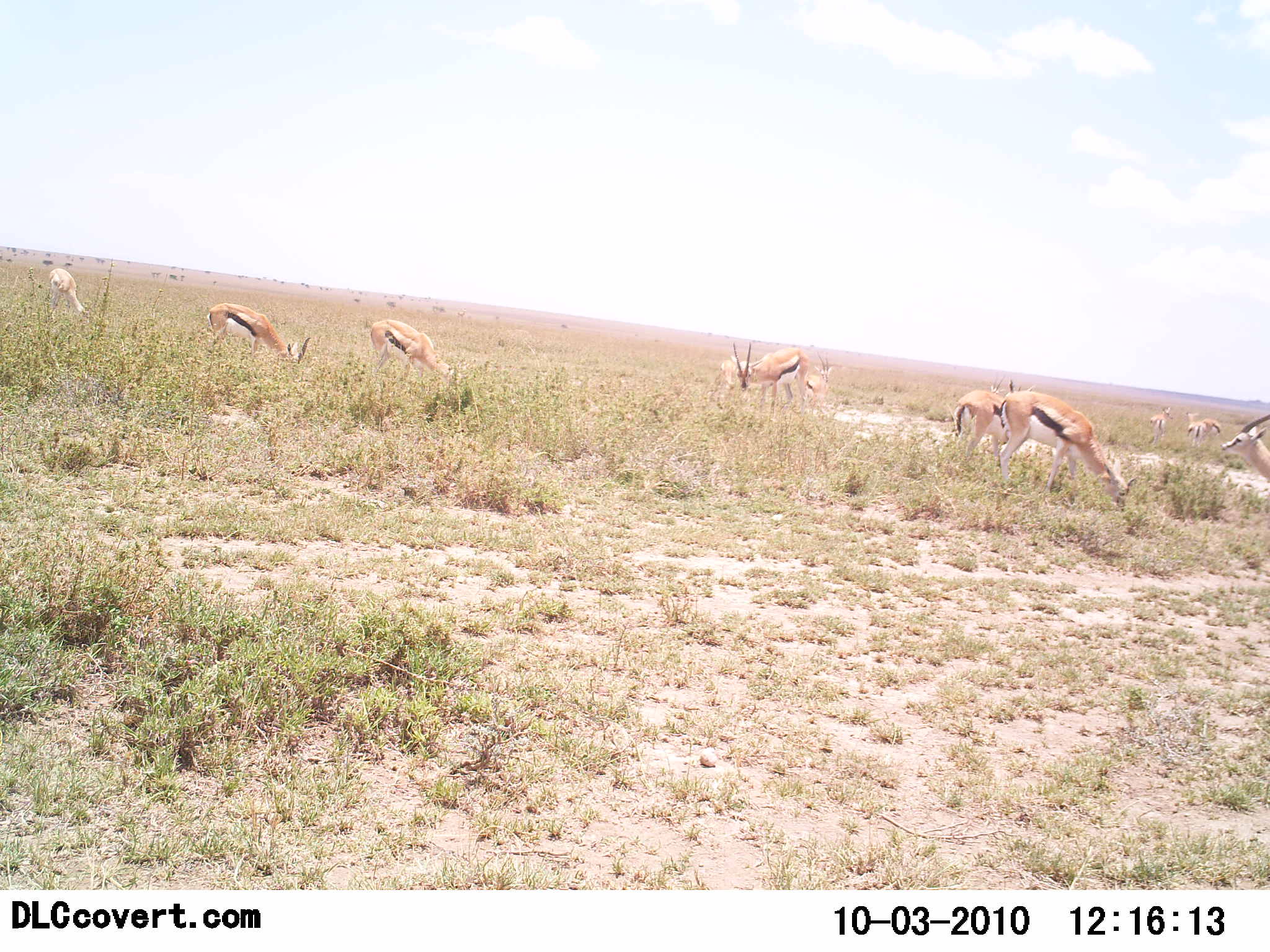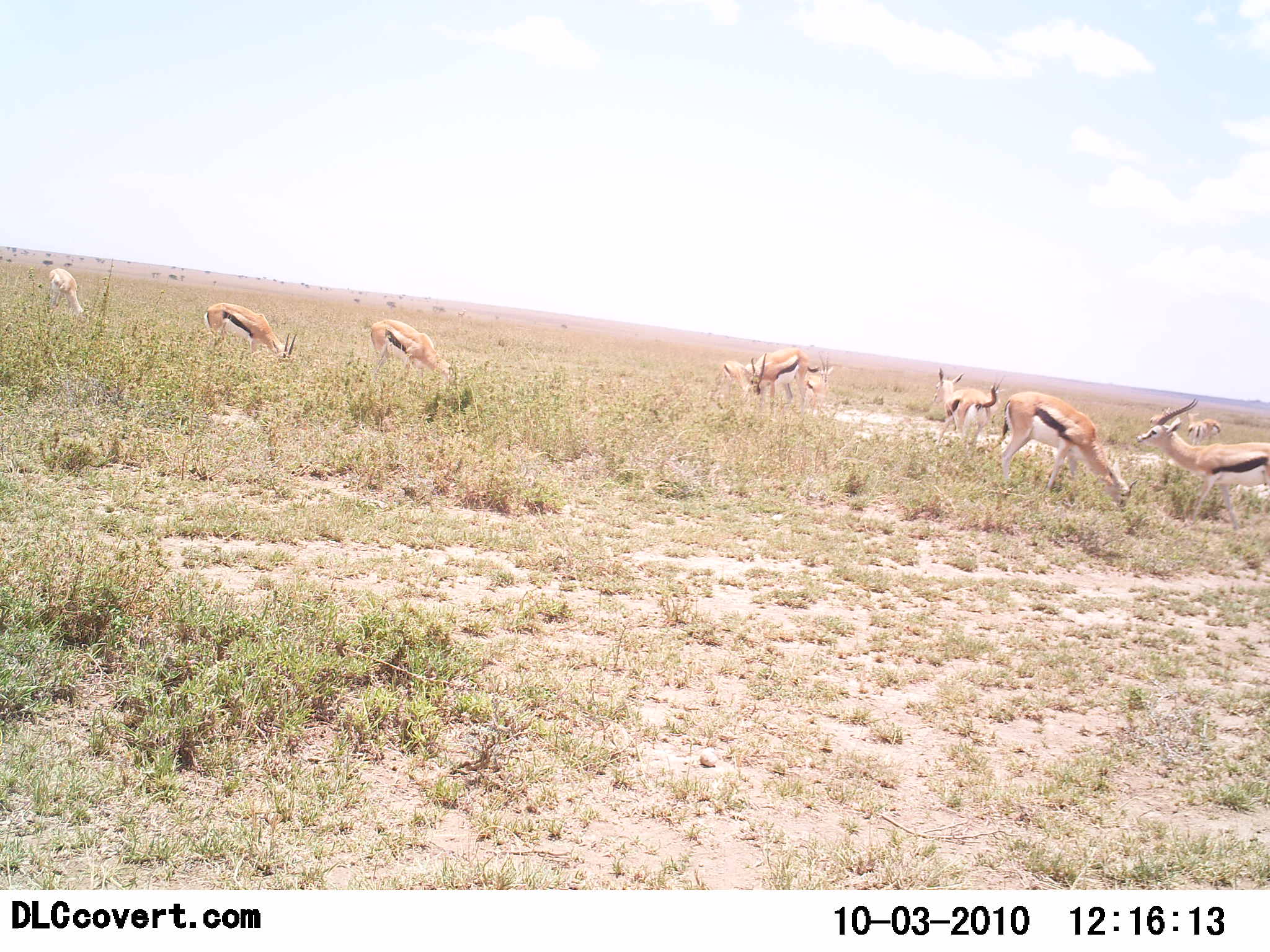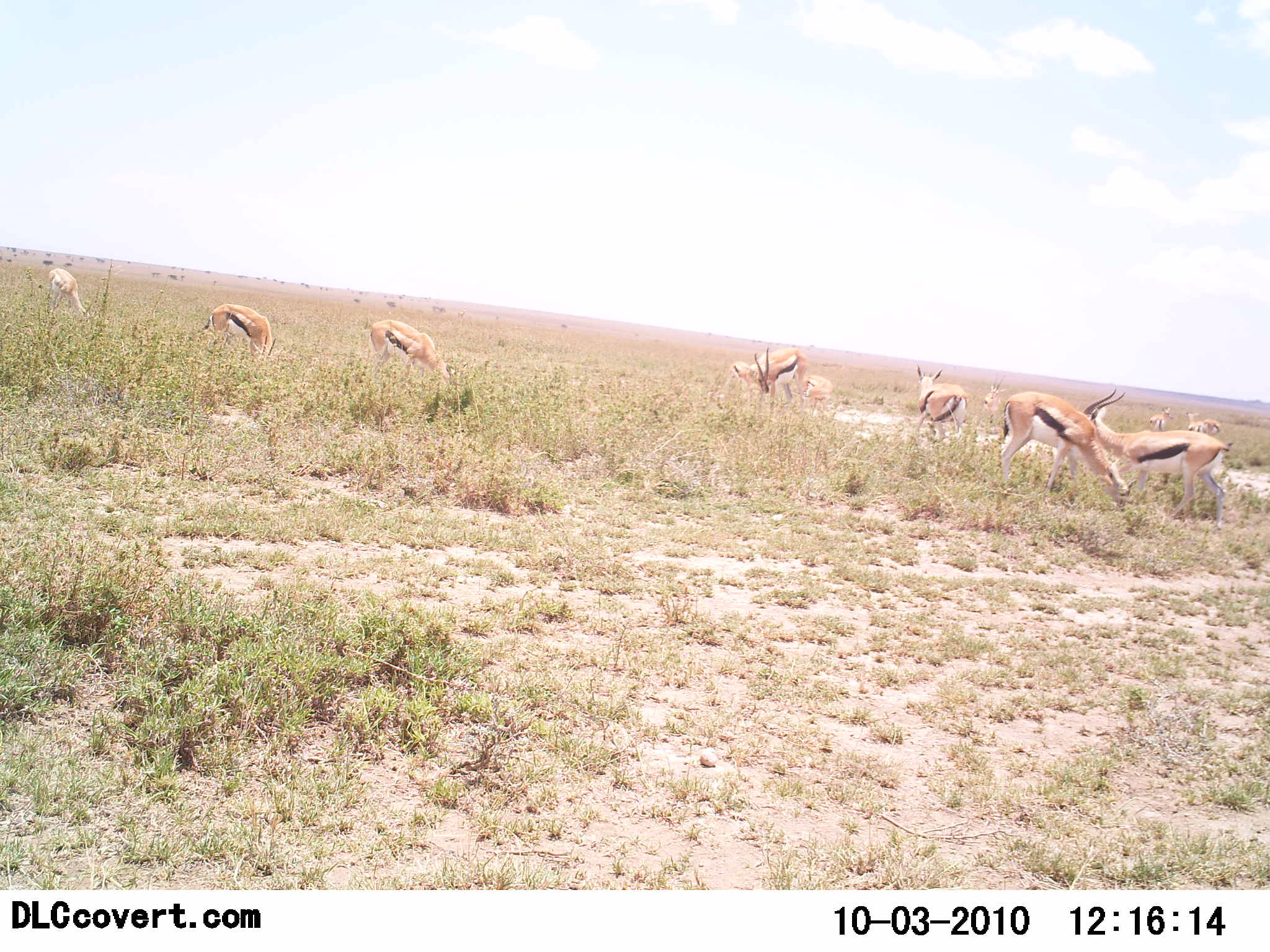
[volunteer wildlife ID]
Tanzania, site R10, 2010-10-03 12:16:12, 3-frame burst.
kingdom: Animalia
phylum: Chordata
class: Mammalia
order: Artiodactyla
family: Bovidae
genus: Eudorcas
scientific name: Eudorcas thomsonii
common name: thomson's gazelle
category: gazellethomsons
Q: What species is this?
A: Gazellethomsons (thomson's gazelle) (Eudorcas thomsonii).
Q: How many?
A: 11-50.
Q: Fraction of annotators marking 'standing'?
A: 50%.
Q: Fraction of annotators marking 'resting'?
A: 0%.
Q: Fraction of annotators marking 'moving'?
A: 42%.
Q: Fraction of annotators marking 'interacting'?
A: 0%.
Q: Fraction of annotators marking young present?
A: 0%.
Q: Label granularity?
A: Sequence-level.